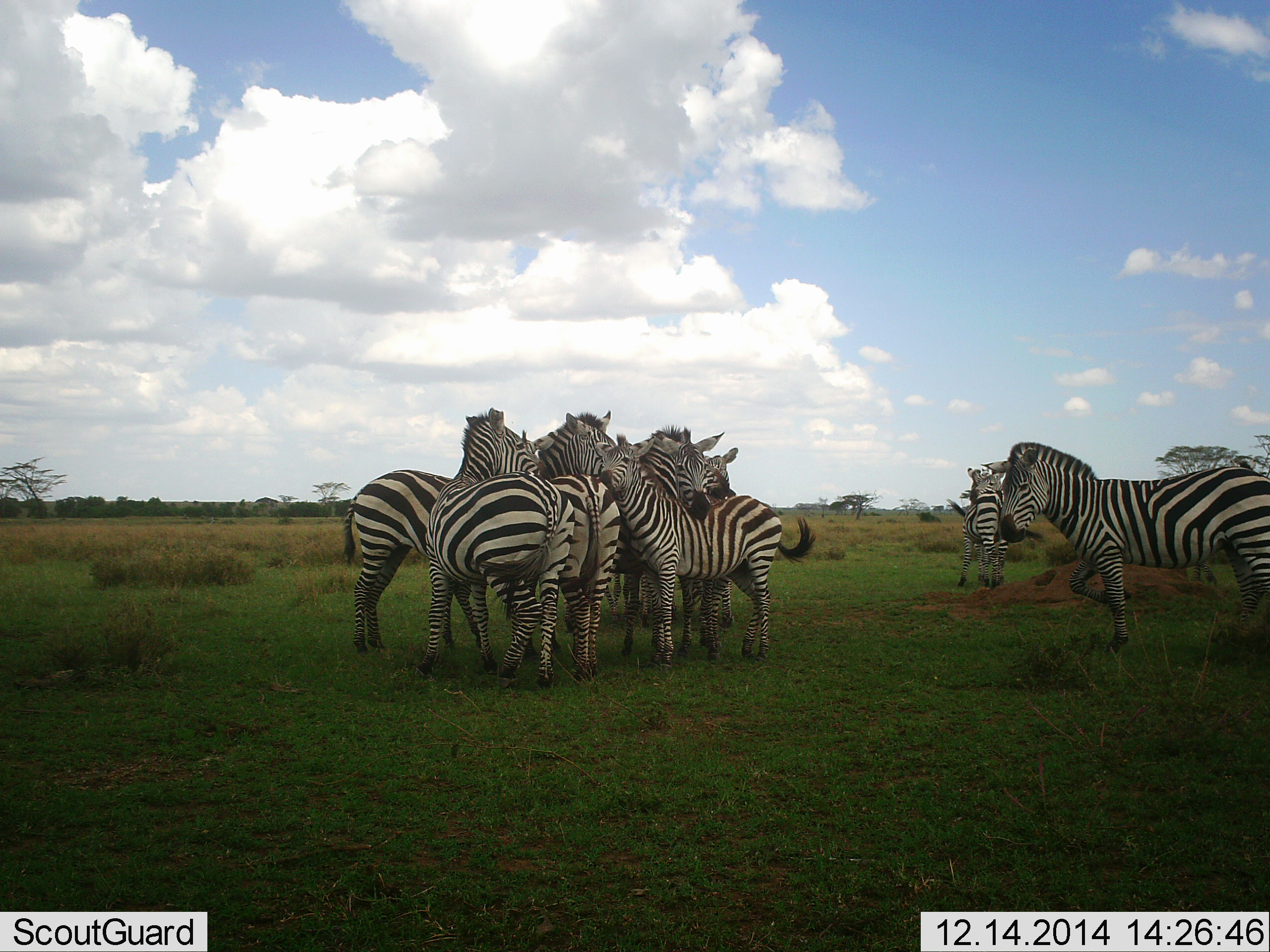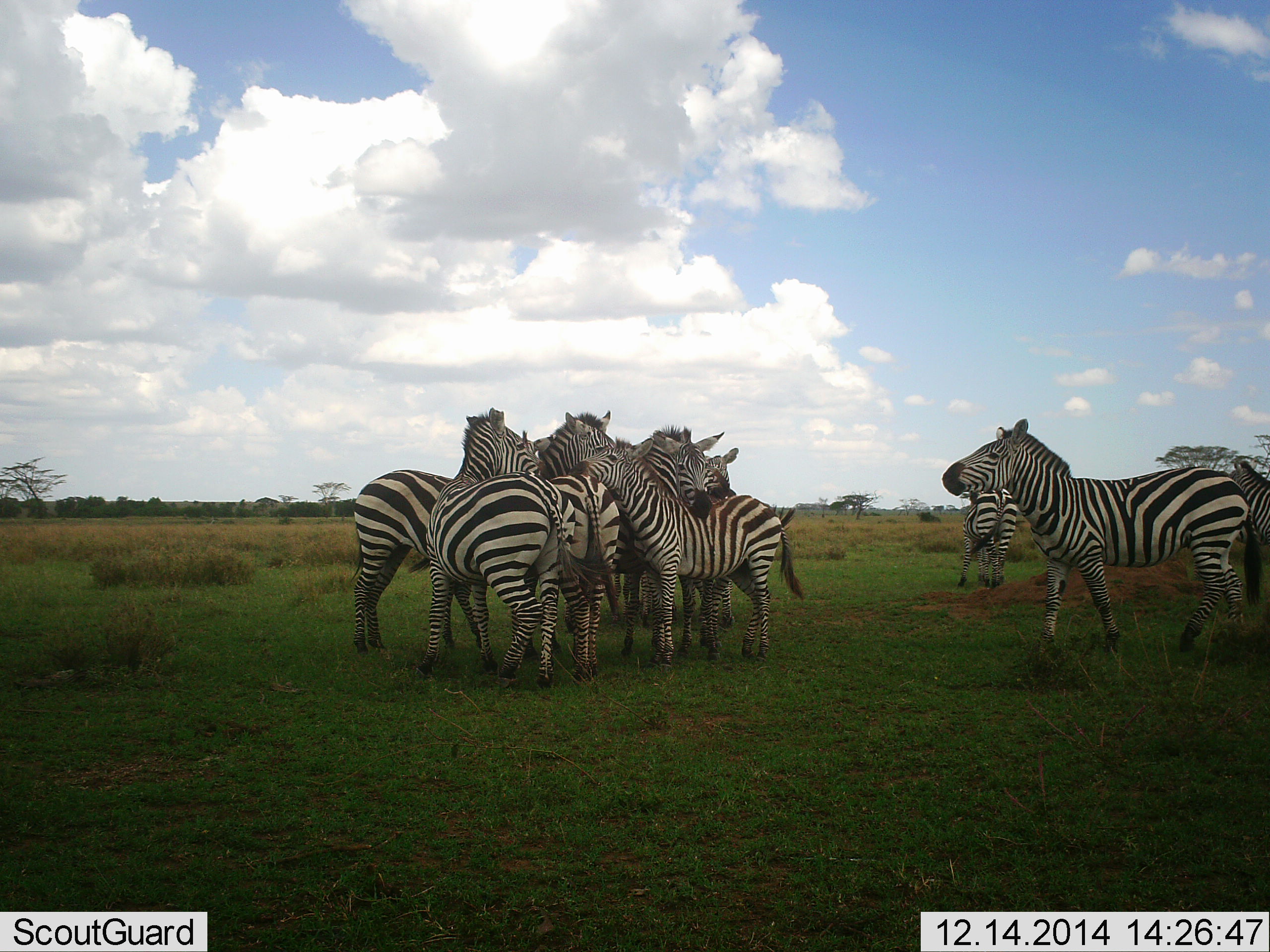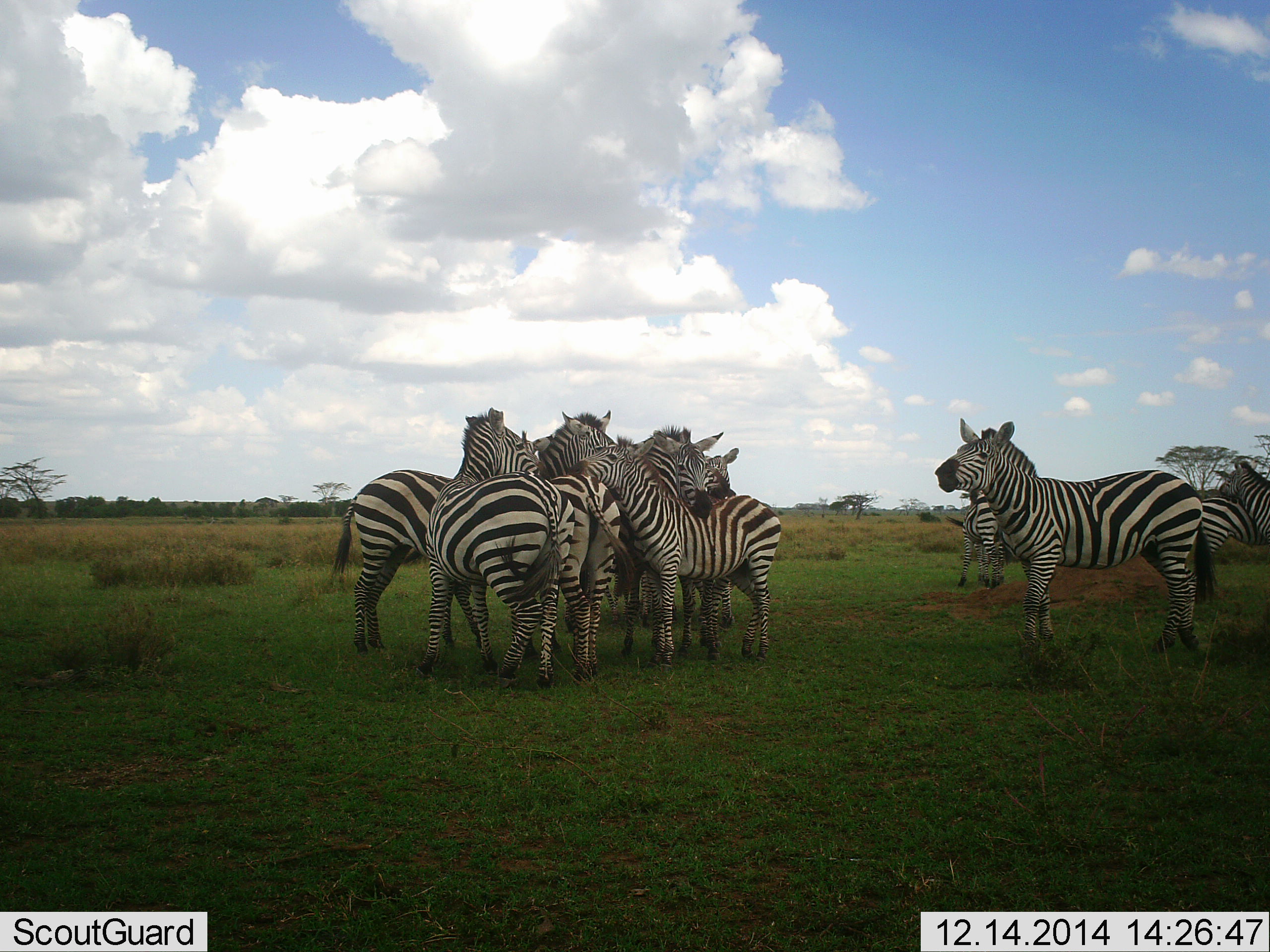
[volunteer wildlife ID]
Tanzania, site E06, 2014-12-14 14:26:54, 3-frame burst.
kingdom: Animalia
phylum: Chordata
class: Mammalia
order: Perissodactyla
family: Equidae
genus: Equus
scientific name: Equus quagga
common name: plains zebra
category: zebra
Zebra (plains zebra) (Equus quagga), count 10. Behavior (volunteer vote fractions): standing 60%, resting 0%, moving 30%, interacting 100%. Young present (vote fraction): 20%. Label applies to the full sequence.